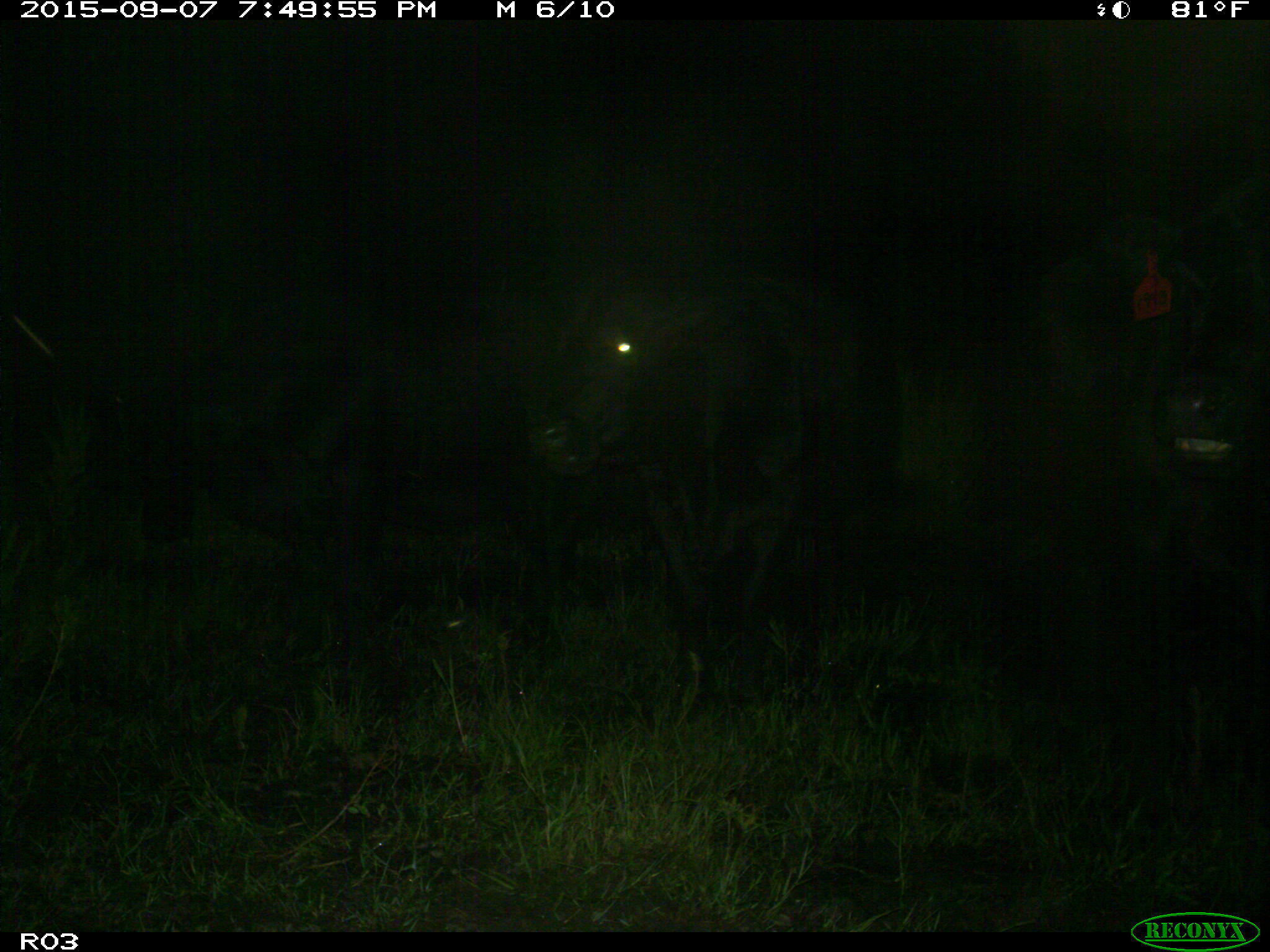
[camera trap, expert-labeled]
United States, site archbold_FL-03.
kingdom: Animalia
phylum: Chordata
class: Mammalia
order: Artiodactyla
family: Bovidae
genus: Bos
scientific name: Bos taurus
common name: domestic cow